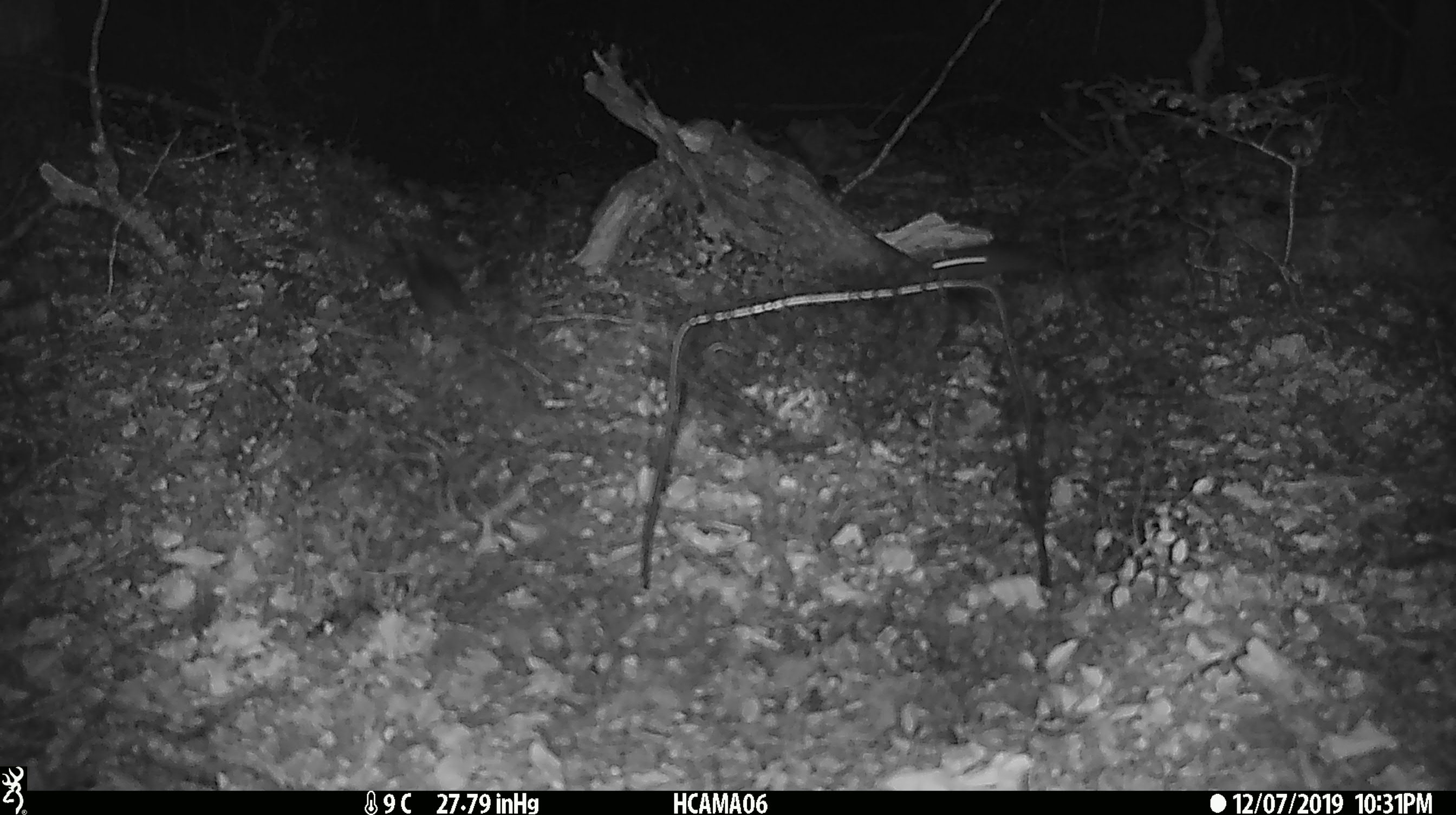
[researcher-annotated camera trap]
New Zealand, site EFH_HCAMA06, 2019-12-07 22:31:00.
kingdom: Animalia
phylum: Chordata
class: Mammalia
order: Rodentia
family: Muridae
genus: Mus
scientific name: Mus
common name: mouse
Mouse (Mus).